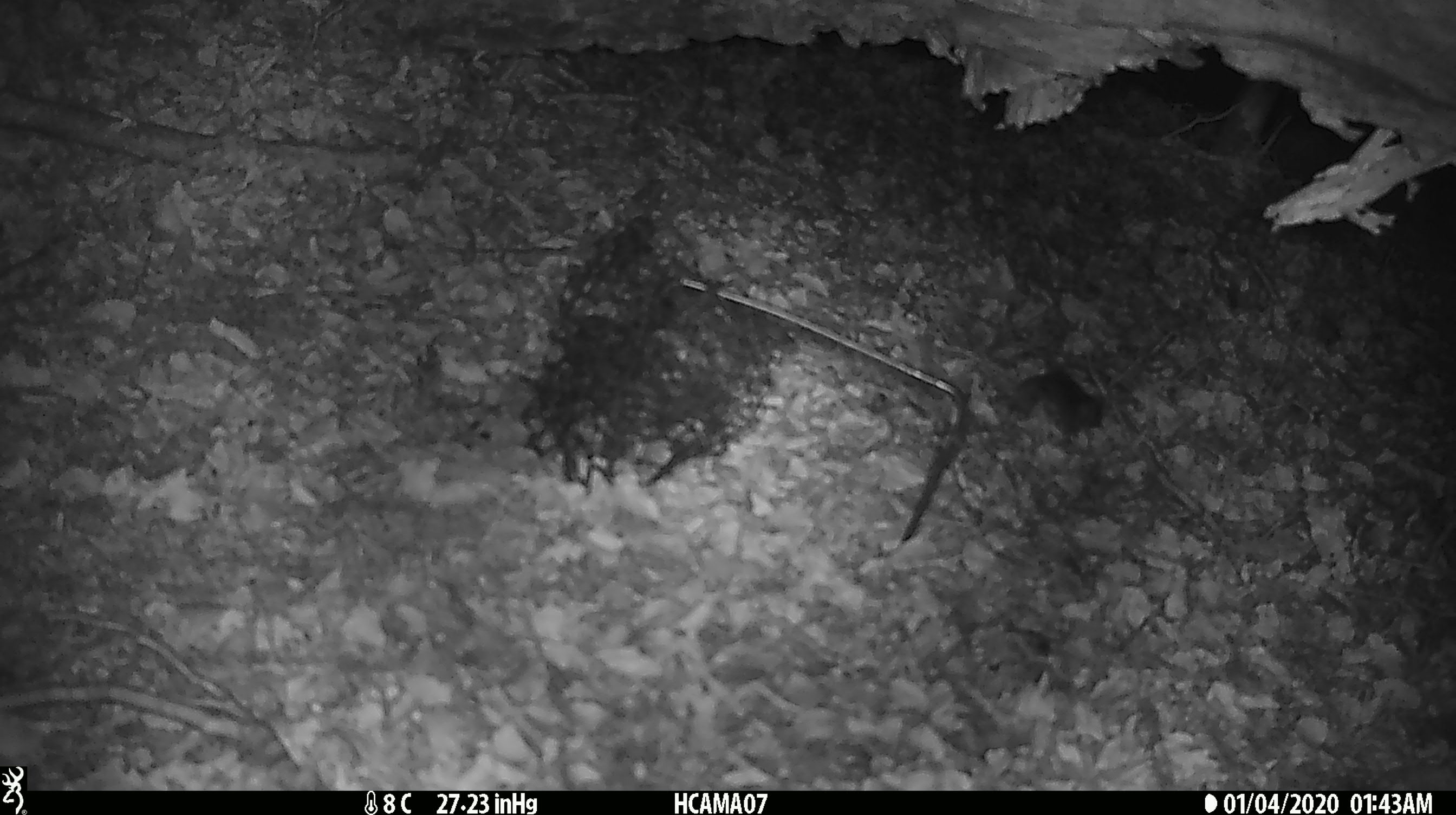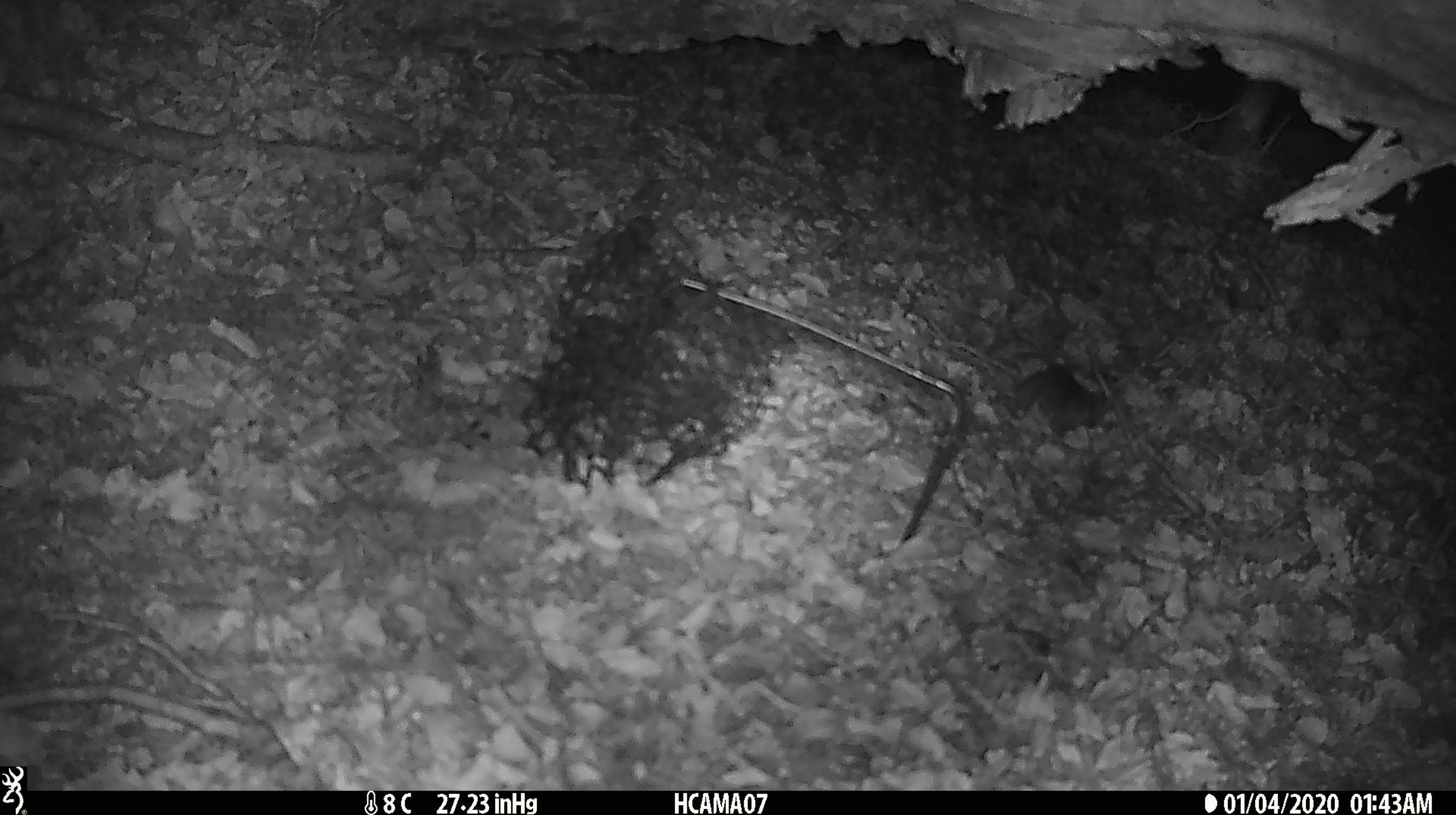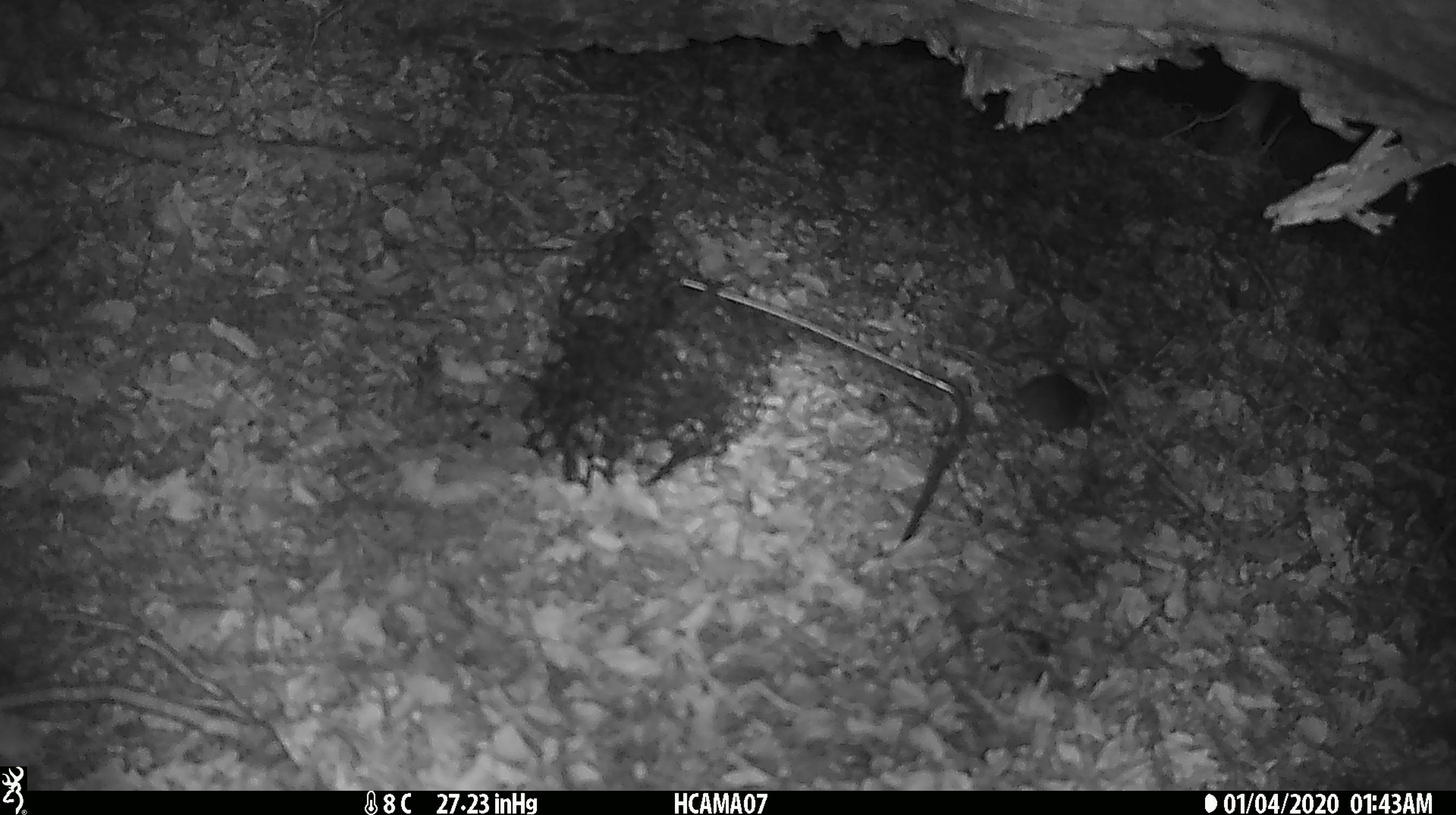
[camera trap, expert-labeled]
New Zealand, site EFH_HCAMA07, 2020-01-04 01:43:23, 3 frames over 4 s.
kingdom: Animalia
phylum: Chordata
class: Mammalia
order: Rodentia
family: Muridae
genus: Mus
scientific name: Mus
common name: mouse